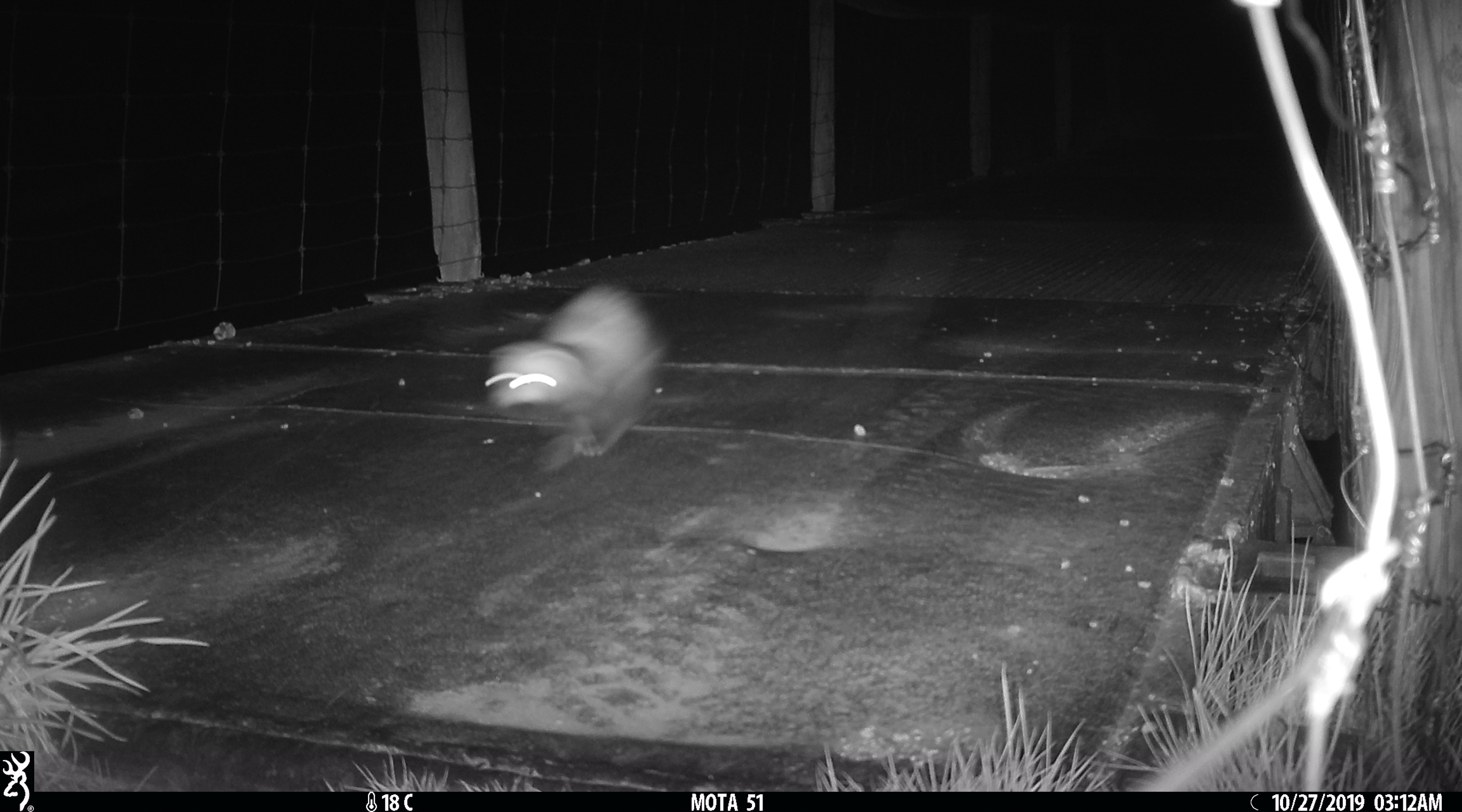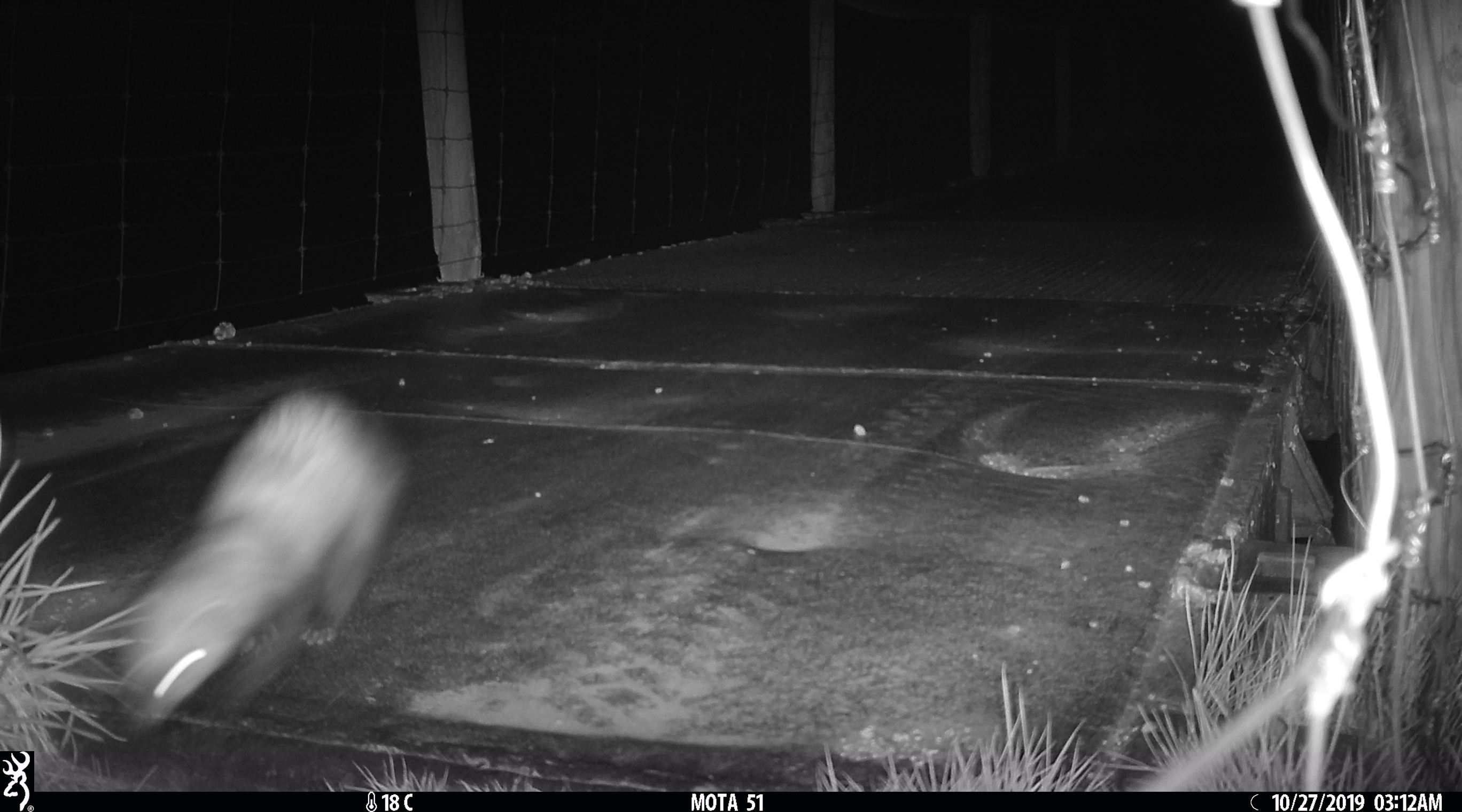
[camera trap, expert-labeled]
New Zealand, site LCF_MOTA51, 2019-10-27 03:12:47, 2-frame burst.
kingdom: Animalia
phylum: Chordata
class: Mammalia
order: Carnivora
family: Mustelidae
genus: Mustela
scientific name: Mustela furo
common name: ferret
Ferret (Mustela furo).